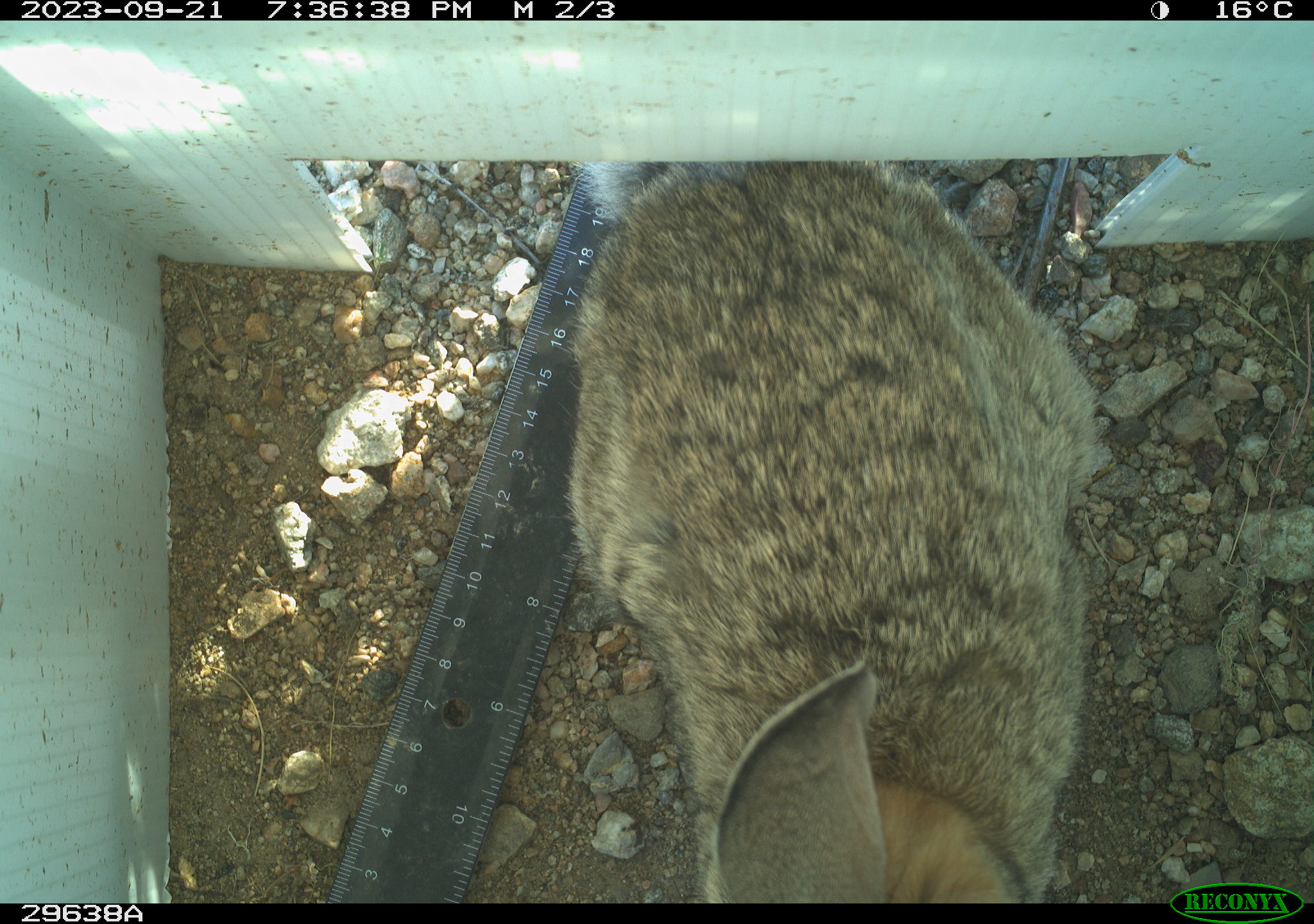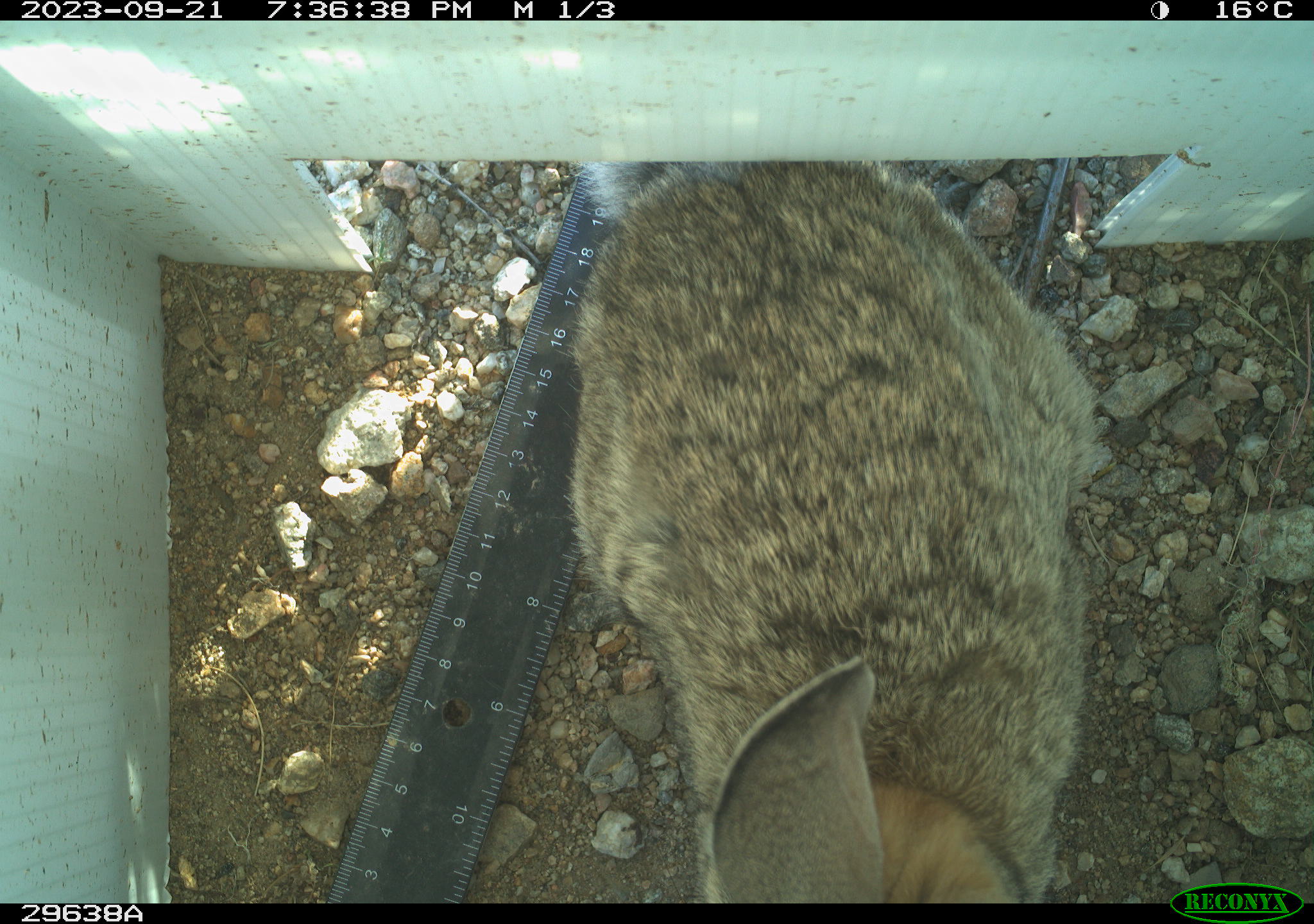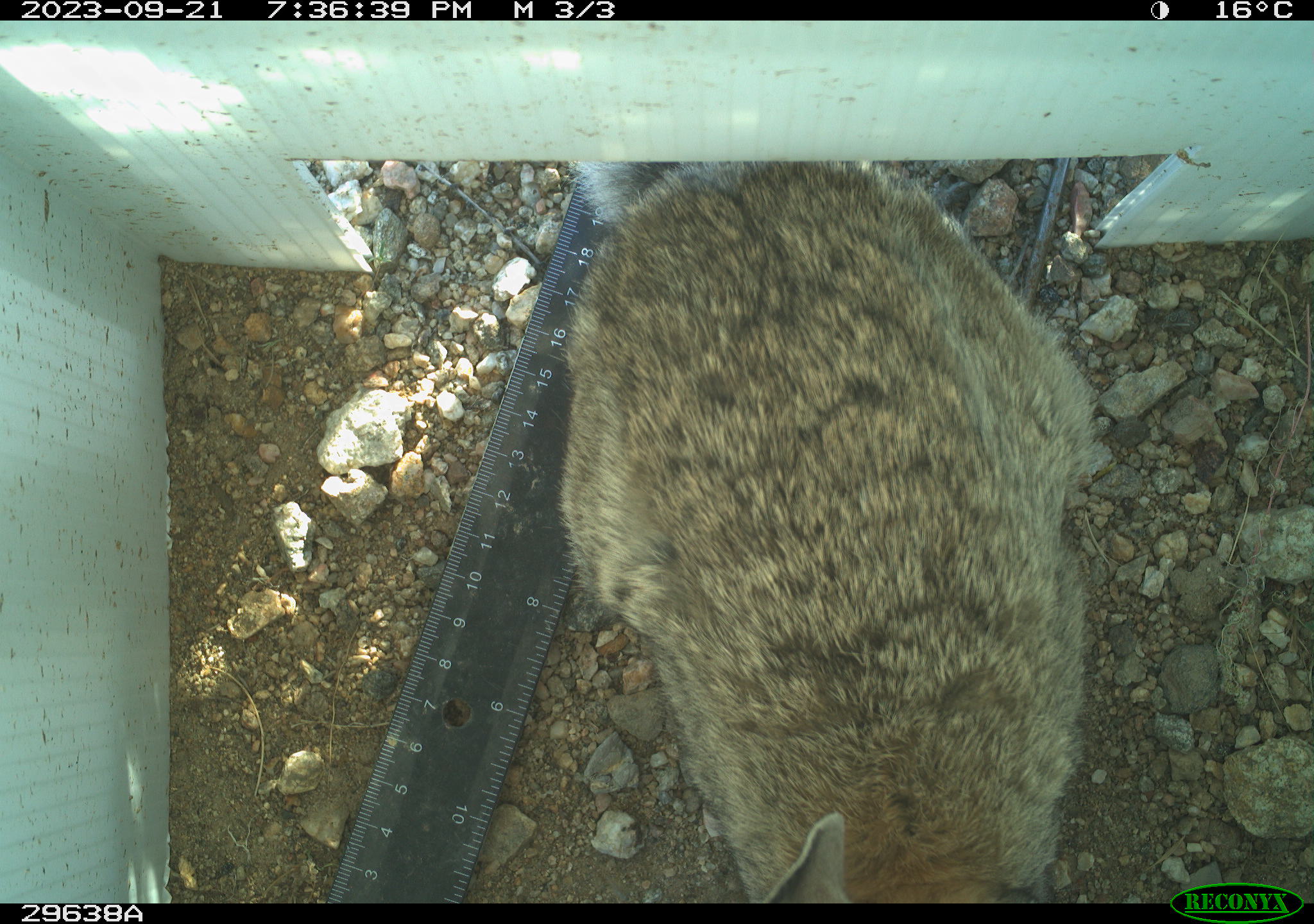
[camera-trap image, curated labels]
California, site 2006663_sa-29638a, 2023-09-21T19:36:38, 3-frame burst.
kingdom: Animalia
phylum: Chordata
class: Mammalia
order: Lagomorpha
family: Leporidae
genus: Lepus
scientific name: Lepus californicus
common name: black-tailed jackrabbit